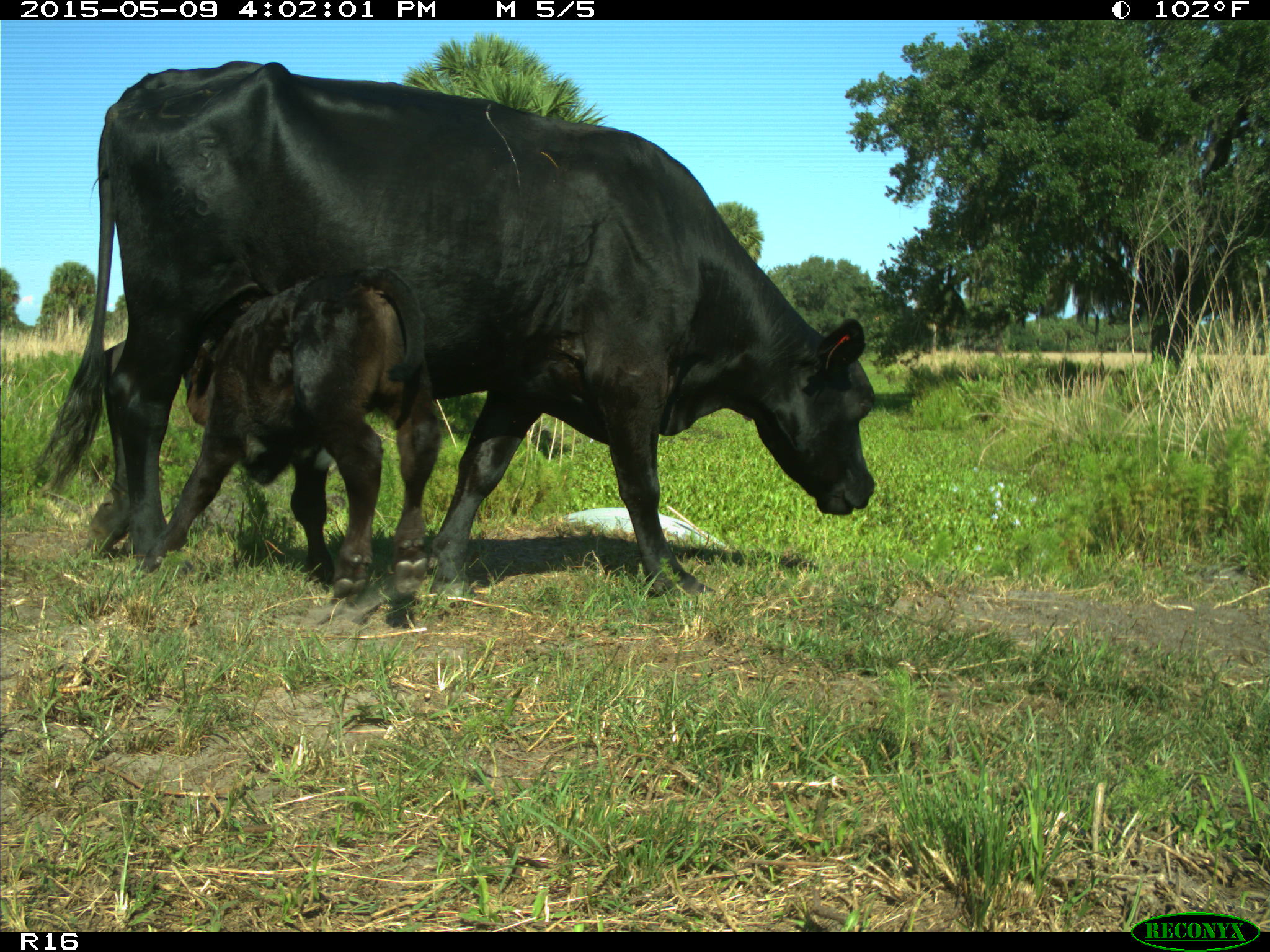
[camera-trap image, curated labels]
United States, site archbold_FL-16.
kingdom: Animalia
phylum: Chordata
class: Mammalia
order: Artiodactyla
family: Bovidae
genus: Bos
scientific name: Bos taurus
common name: domestic cow